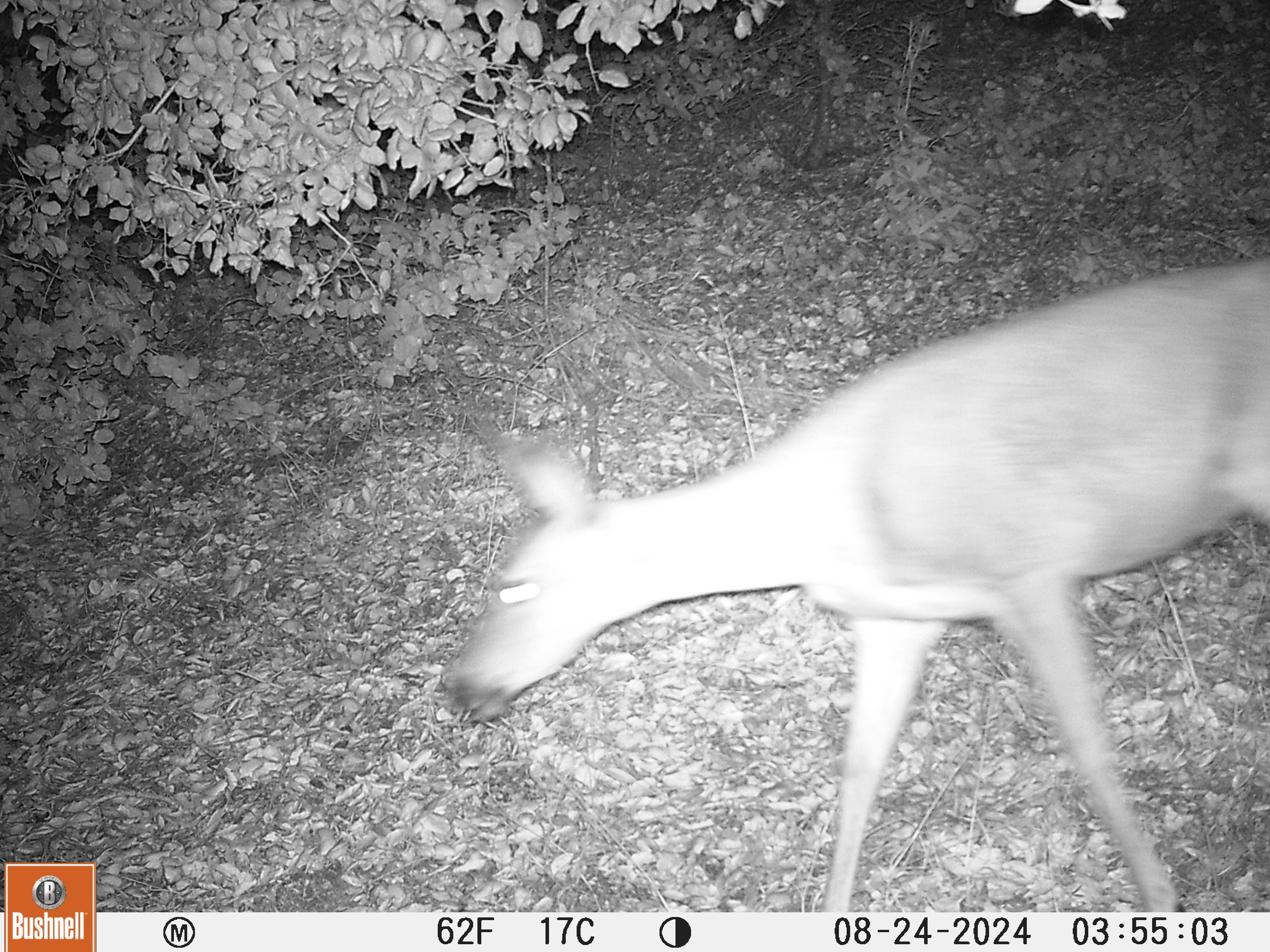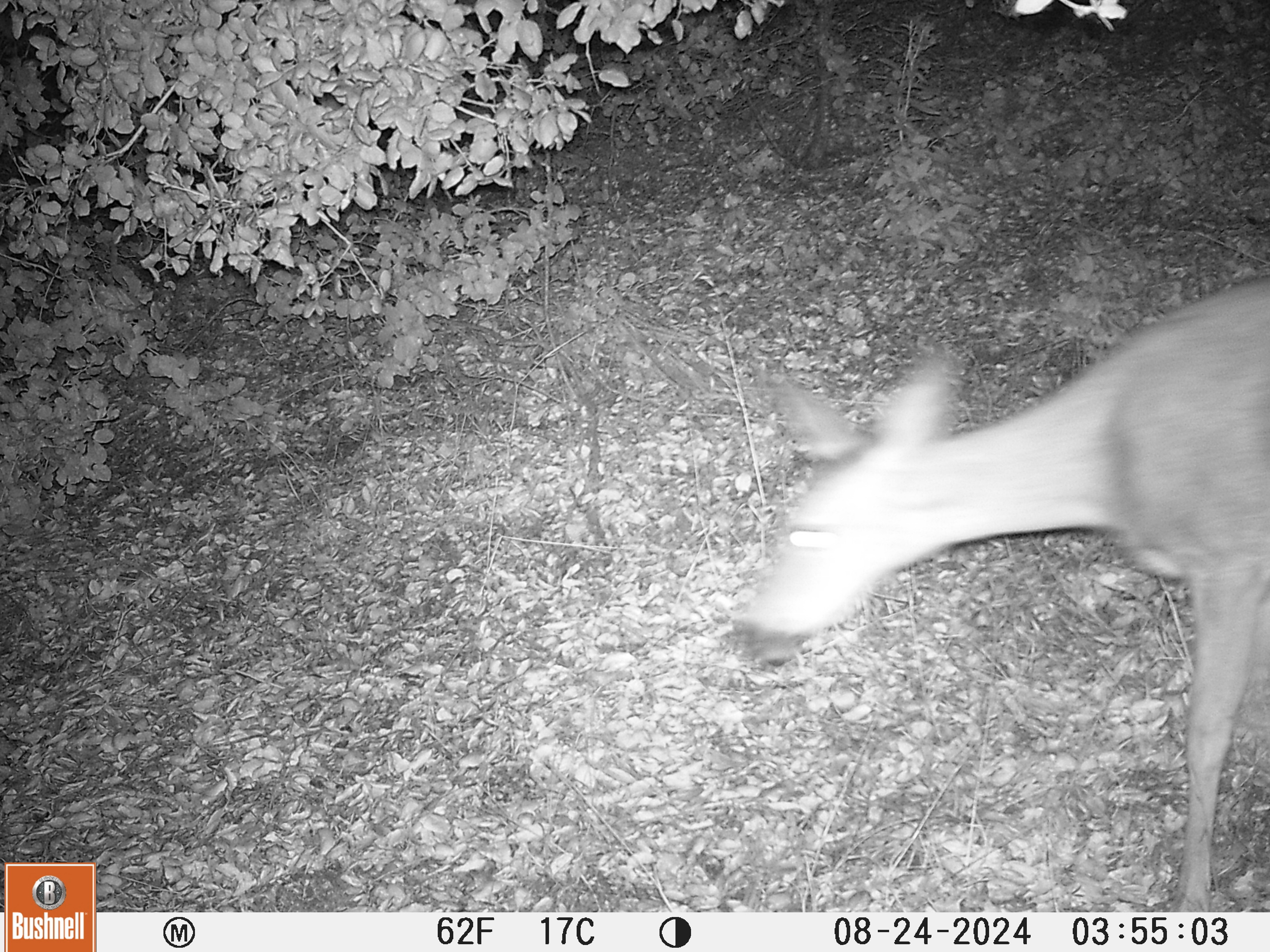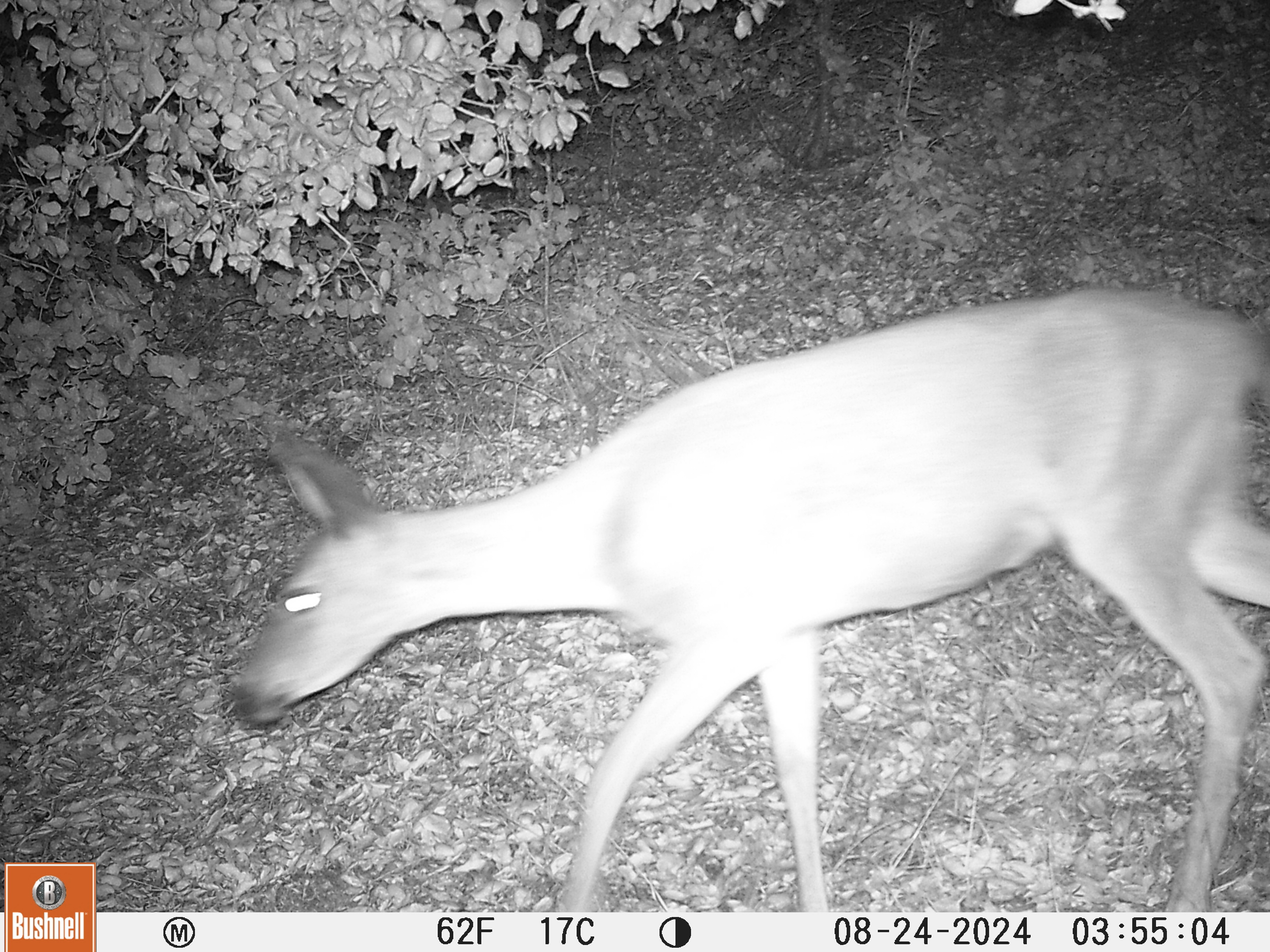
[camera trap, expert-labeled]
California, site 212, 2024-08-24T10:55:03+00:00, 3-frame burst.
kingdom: Animalia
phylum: Chordata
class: Mammalia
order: Artiodactyla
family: Cervidae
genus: Odocoileus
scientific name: Odocoileus hemionus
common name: mule deer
Mule deer (Odocoileus hemionus).